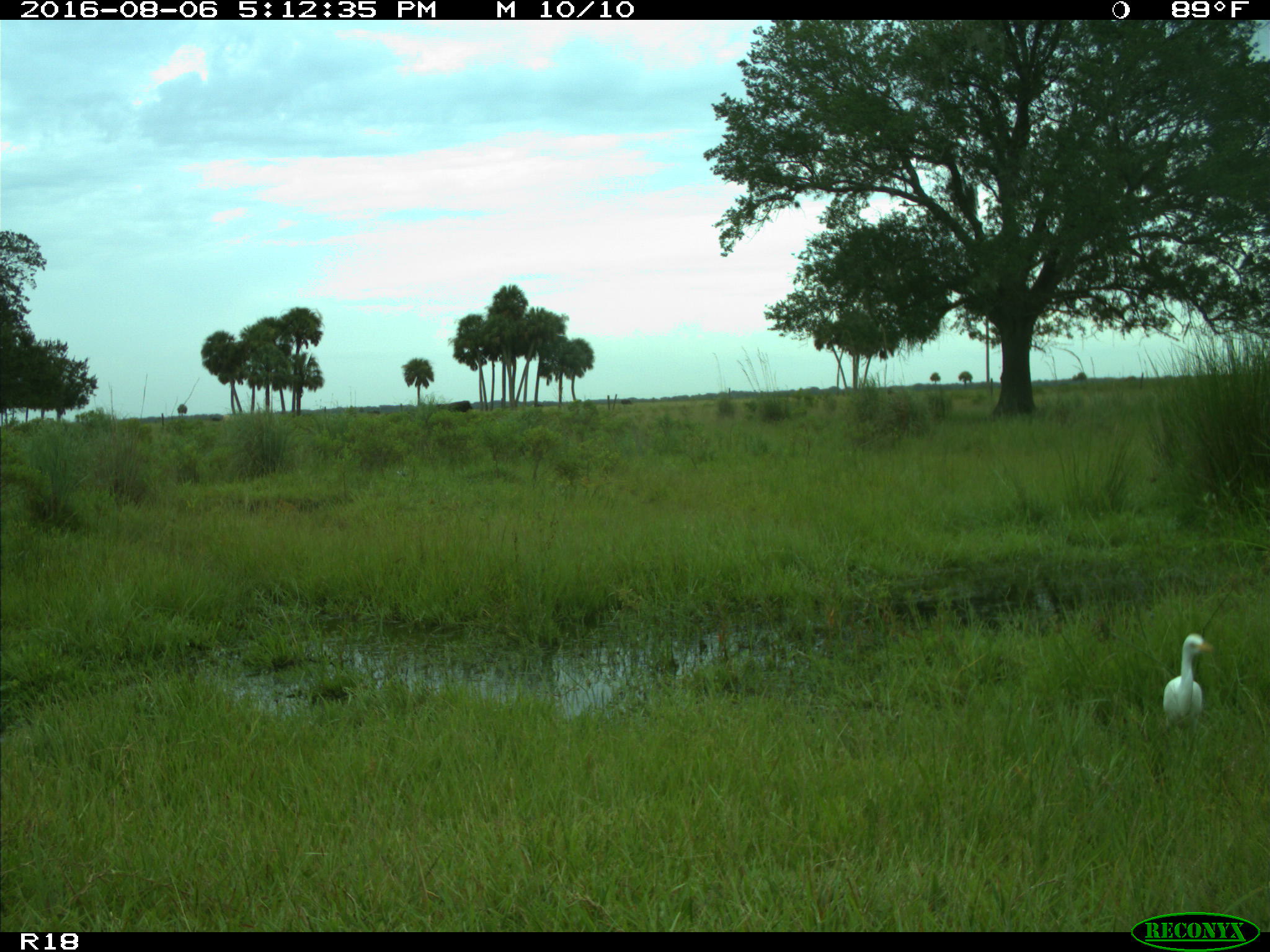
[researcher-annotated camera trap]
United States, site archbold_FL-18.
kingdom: Animalia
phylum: Chordata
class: Aves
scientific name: Aves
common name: birds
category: unidentified bird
Unidentified bird (birds) (Aves).